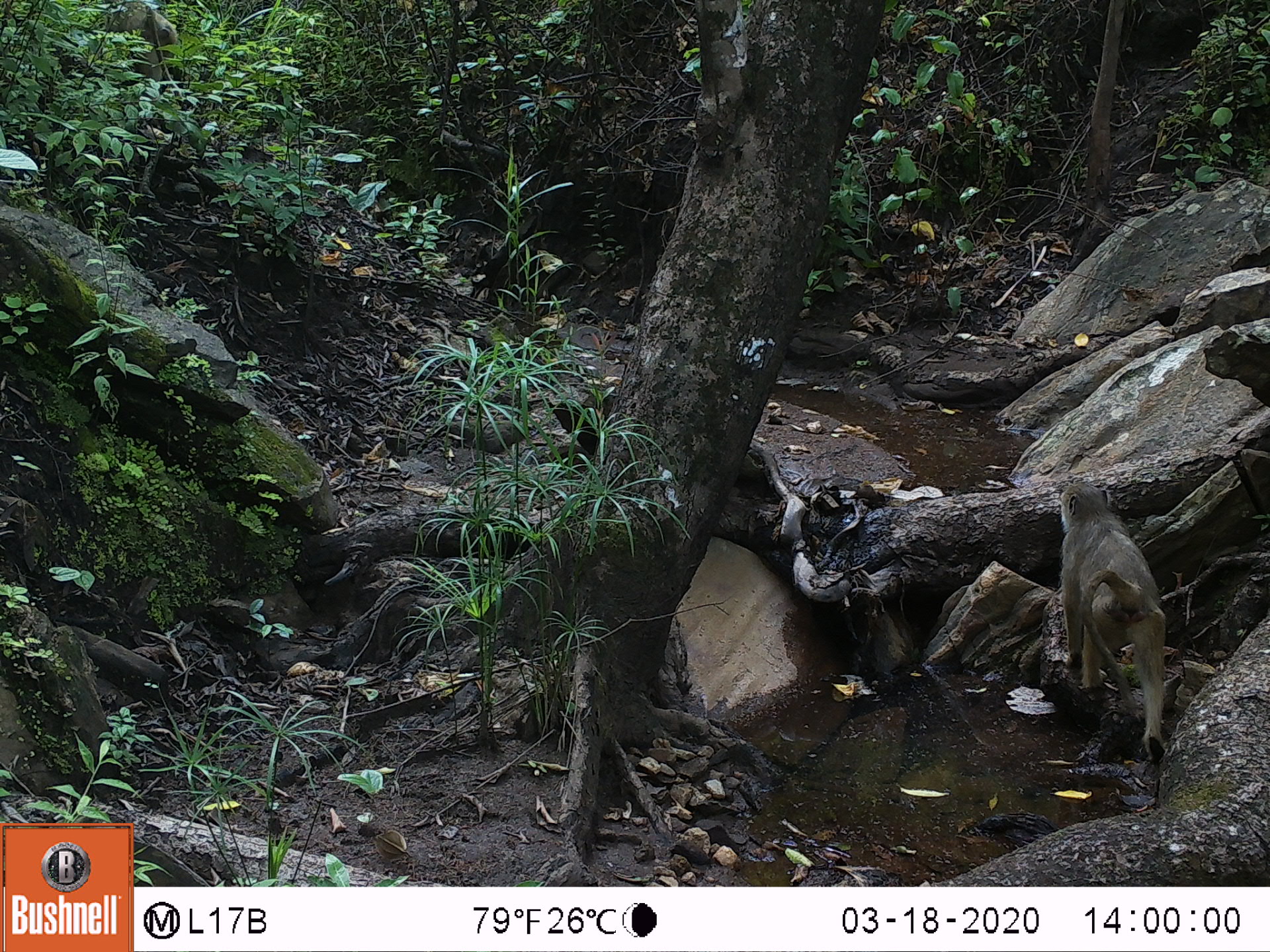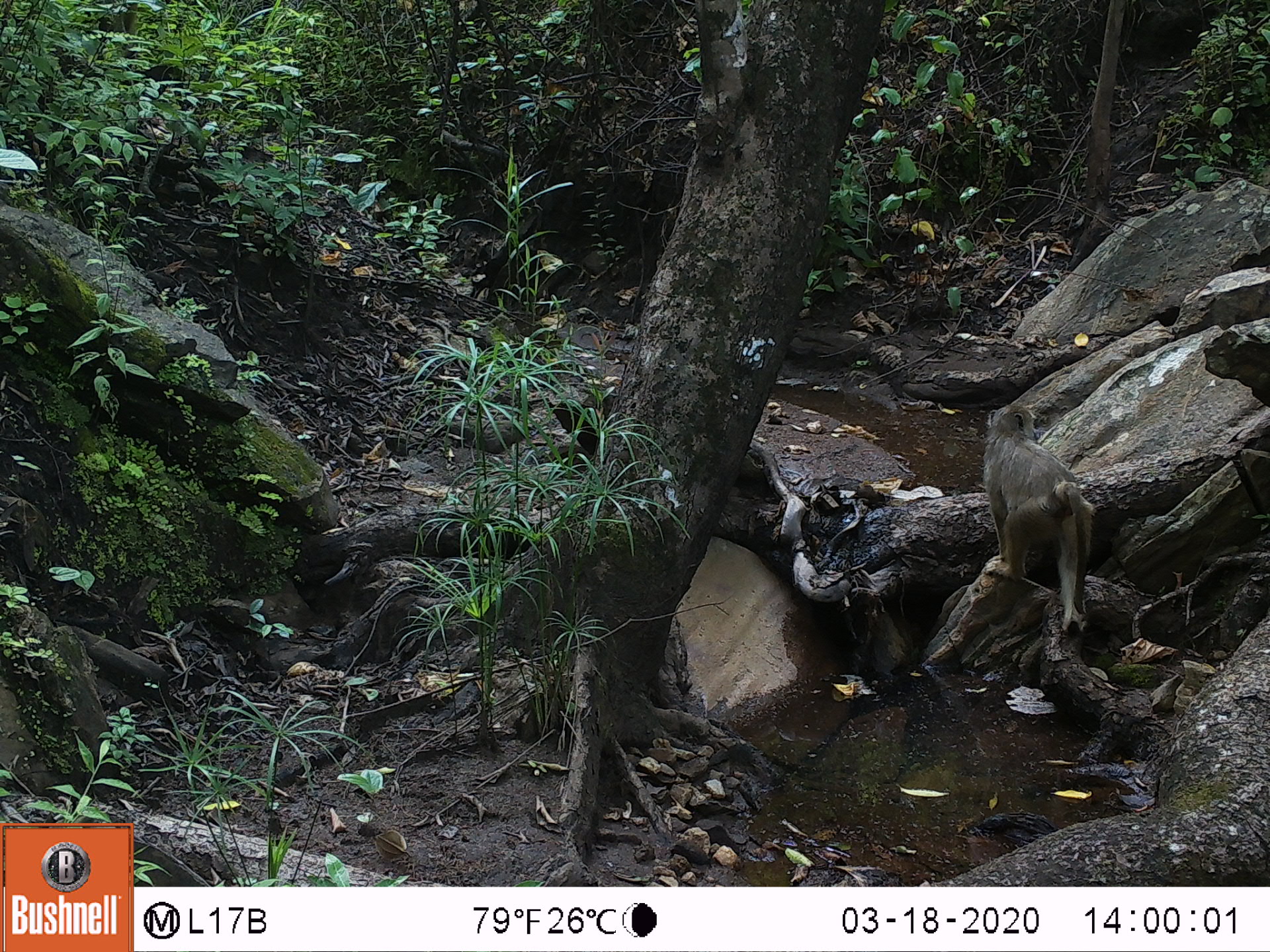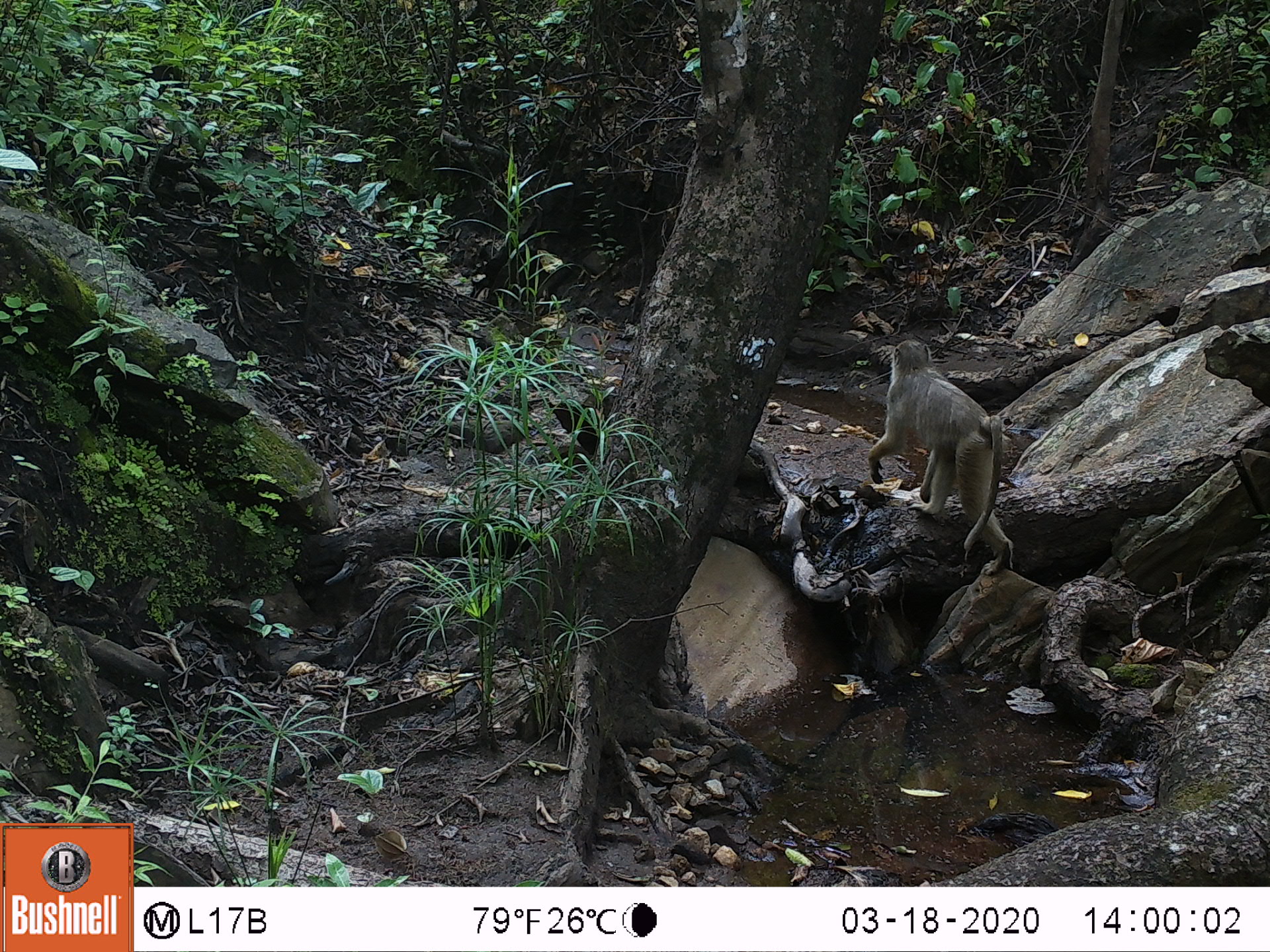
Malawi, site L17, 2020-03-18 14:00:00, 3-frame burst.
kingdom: Animalia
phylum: Chordata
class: Mammalia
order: Primates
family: Cercopithecidae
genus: Papio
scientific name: Papio cynocephalus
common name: yellow baboon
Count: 1.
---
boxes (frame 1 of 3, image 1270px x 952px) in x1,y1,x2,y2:
yellow baboon: 1045,478,1168,766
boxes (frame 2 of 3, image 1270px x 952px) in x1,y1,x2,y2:
yellow baboon: 980,402,1094,633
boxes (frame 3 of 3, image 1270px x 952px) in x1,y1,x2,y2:
yellow baboon: 868,338,1007,564